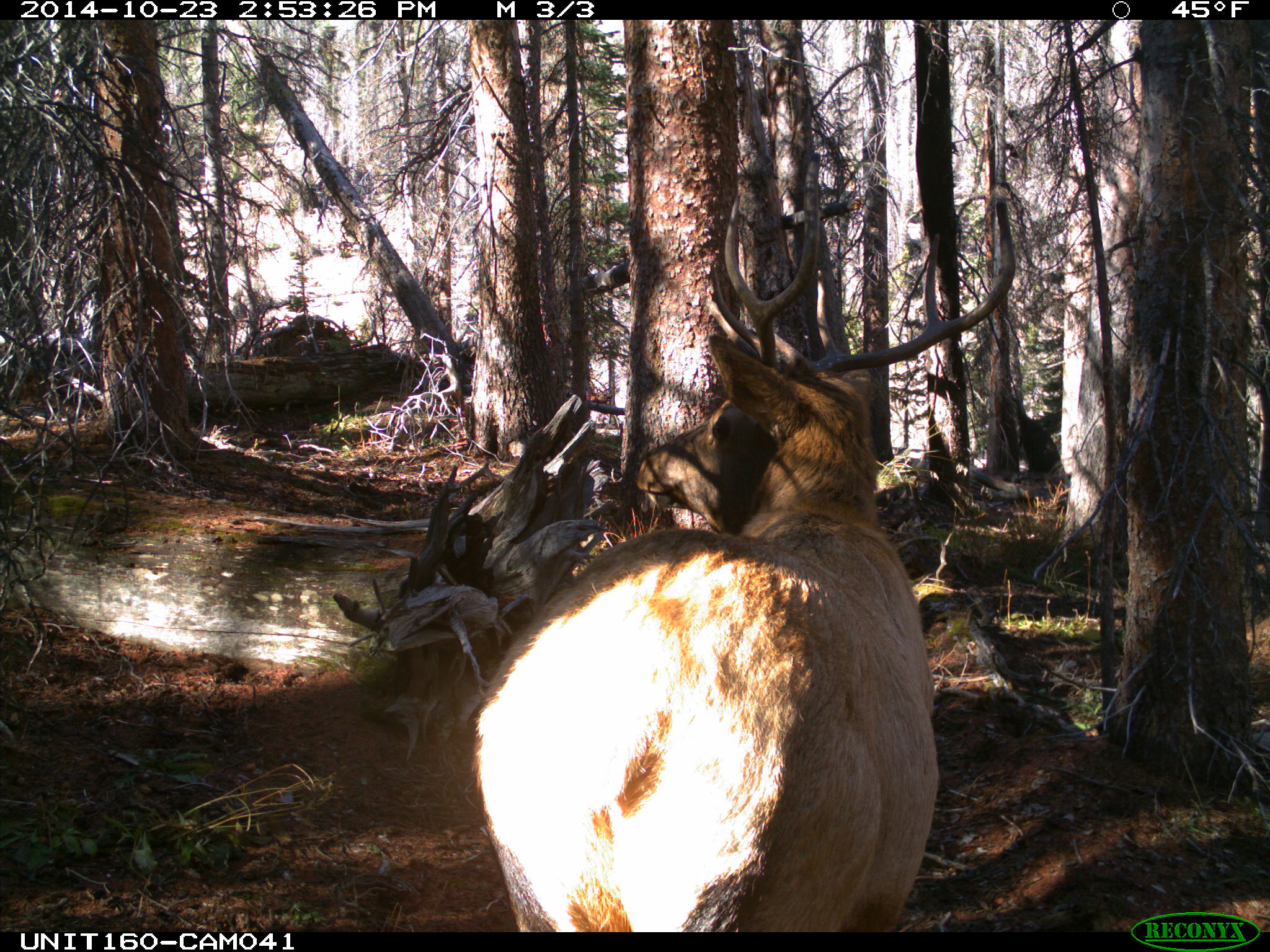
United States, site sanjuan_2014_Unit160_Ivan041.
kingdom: Animalia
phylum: Chordata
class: Mammalia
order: Artiodactyla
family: Cervidae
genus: Cervus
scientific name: Cervus elaphus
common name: red deer